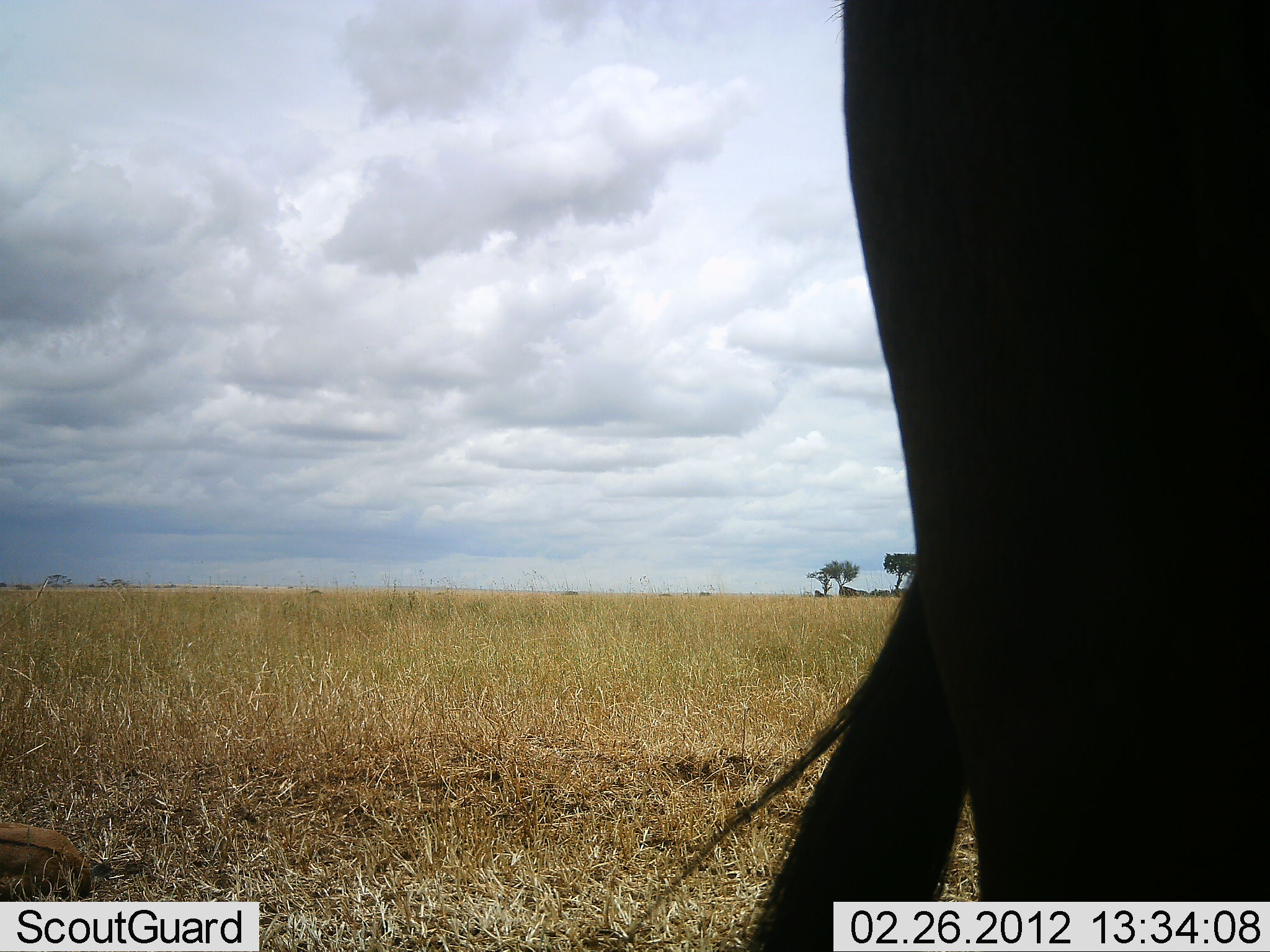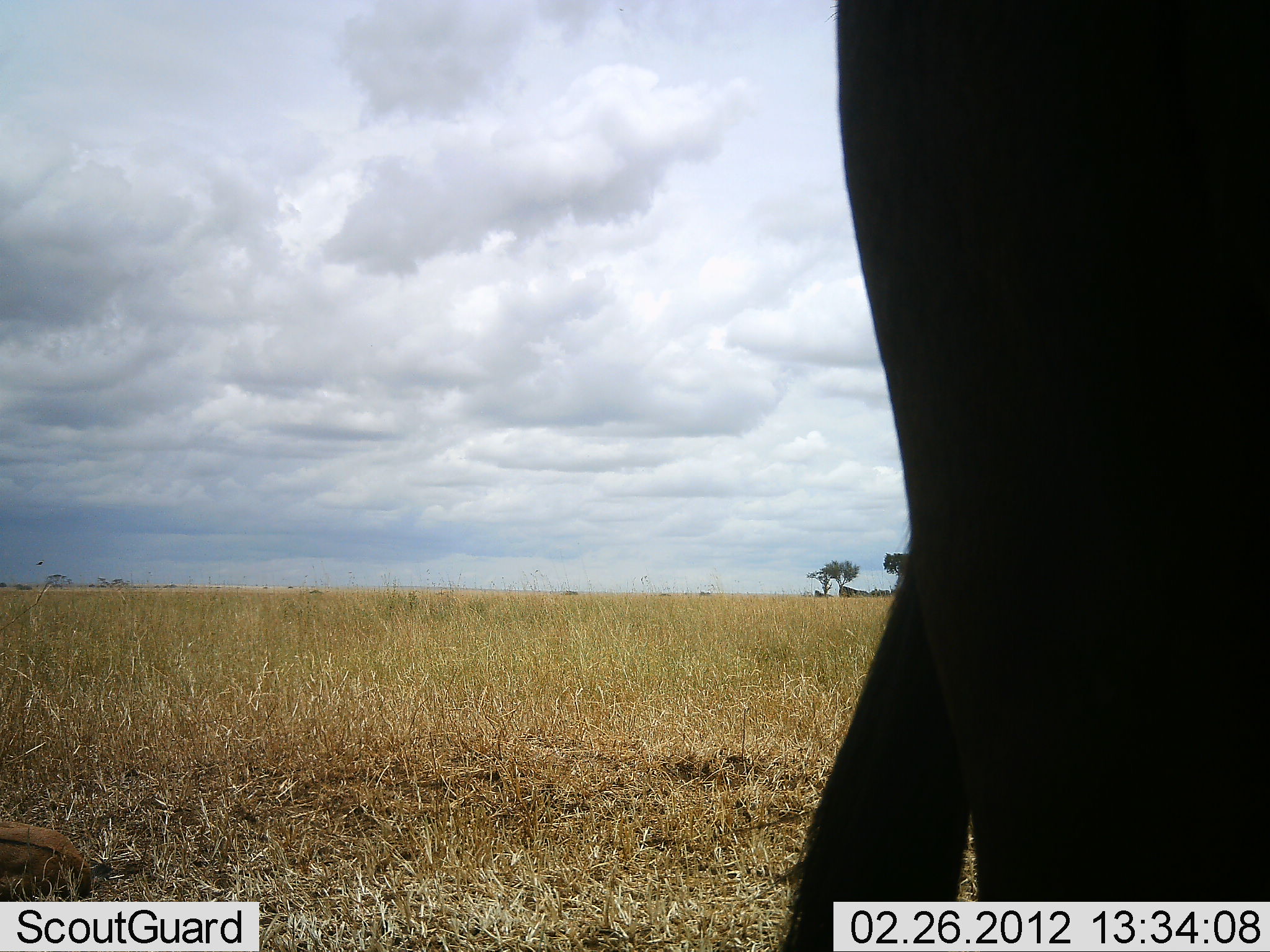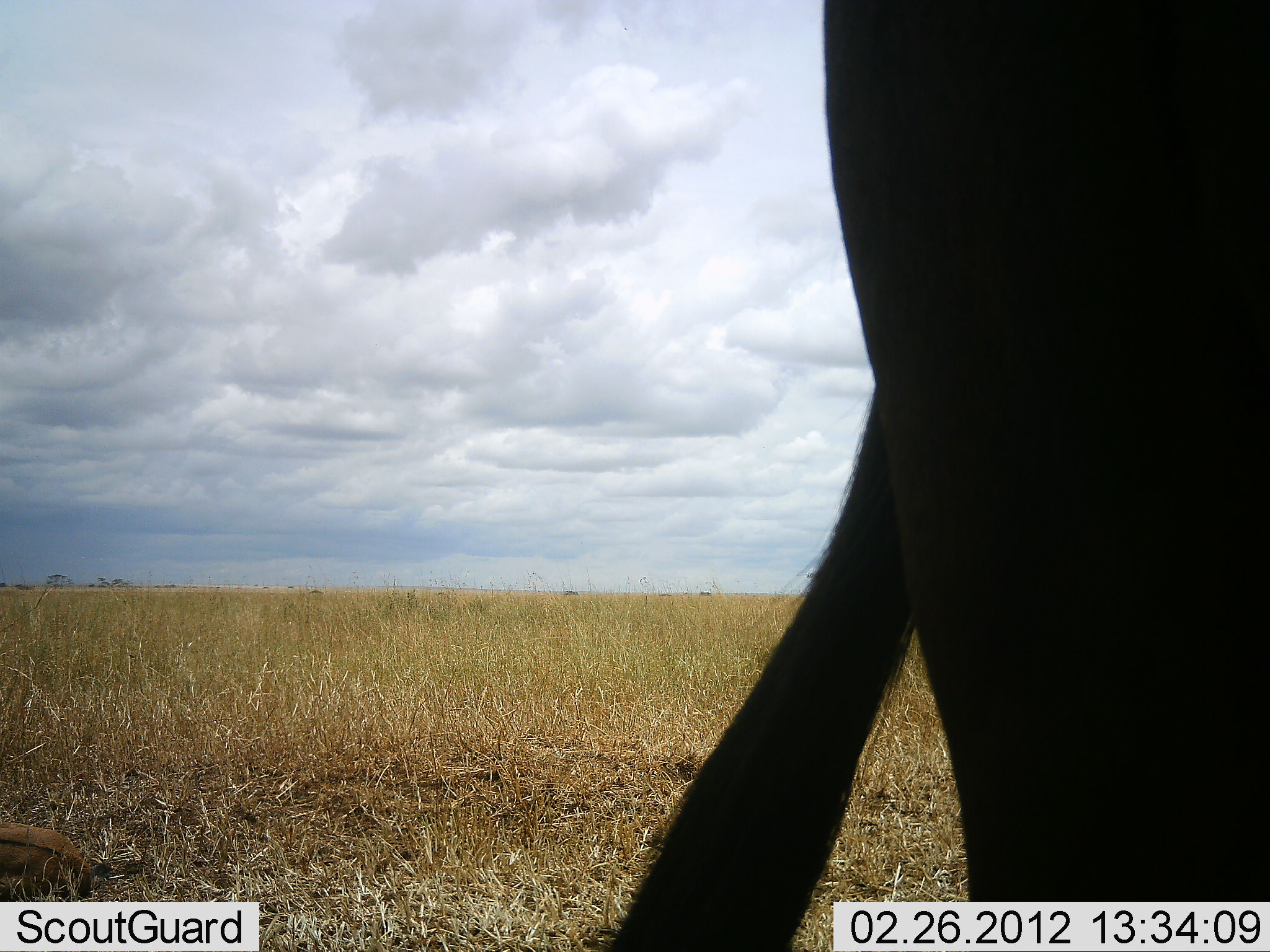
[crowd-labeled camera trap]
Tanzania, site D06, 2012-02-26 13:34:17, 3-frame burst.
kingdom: Animalia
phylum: Chordata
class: Mammalia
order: Artiodactyla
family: Bovidae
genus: Connochaetes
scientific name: Connochaetes taurinus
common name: blue wildebeest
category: wildebeest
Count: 1.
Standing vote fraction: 100%.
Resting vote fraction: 17%.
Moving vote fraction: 0%.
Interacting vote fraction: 0%.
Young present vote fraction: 17%.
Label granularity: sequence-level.